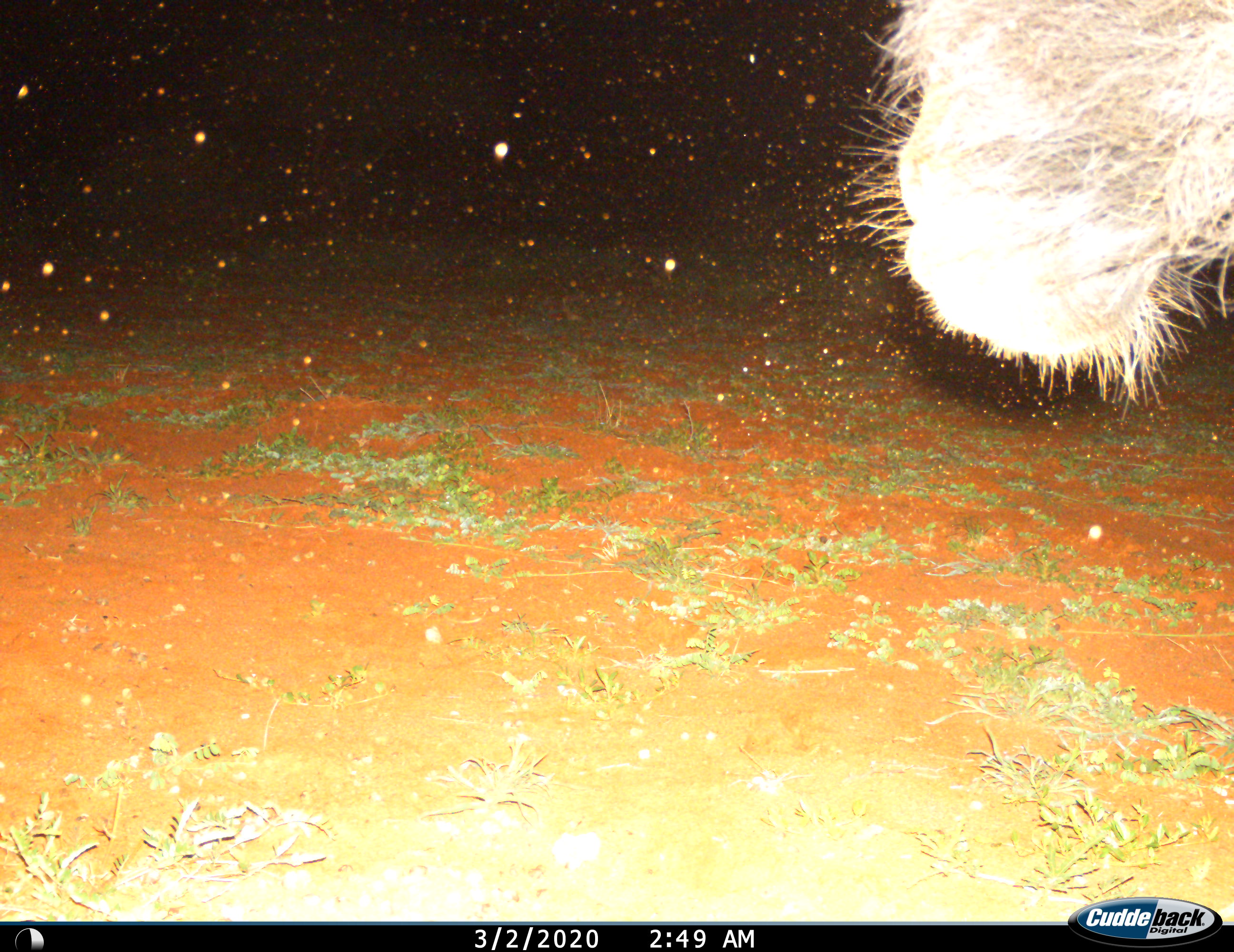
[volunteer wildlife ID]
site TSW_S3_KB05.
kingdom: Animalia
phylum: Chordata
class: Mammalia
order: Artiodactyla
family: Bovidae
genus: Connochaetes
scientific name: Connochaetes taurinus taurinus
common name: blue wildebeest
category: wildebeestblue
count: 1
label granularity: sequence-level